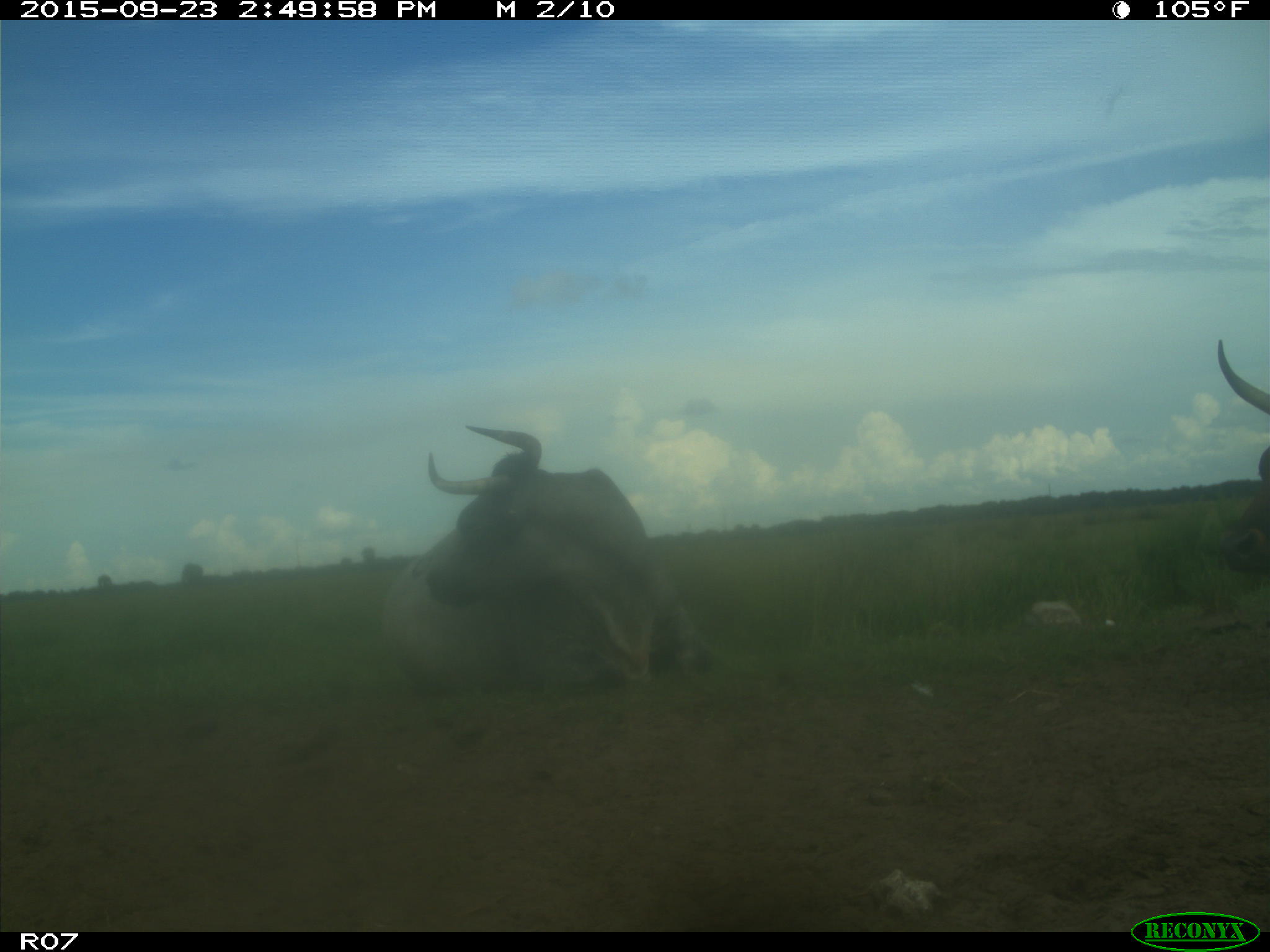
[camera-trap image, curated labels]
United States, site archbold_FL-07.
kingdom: Animalia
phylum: Chordata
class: Mammalia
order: Artiodactyla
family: Bovidae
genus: Bos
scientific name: Bos taurus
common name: domestic cow